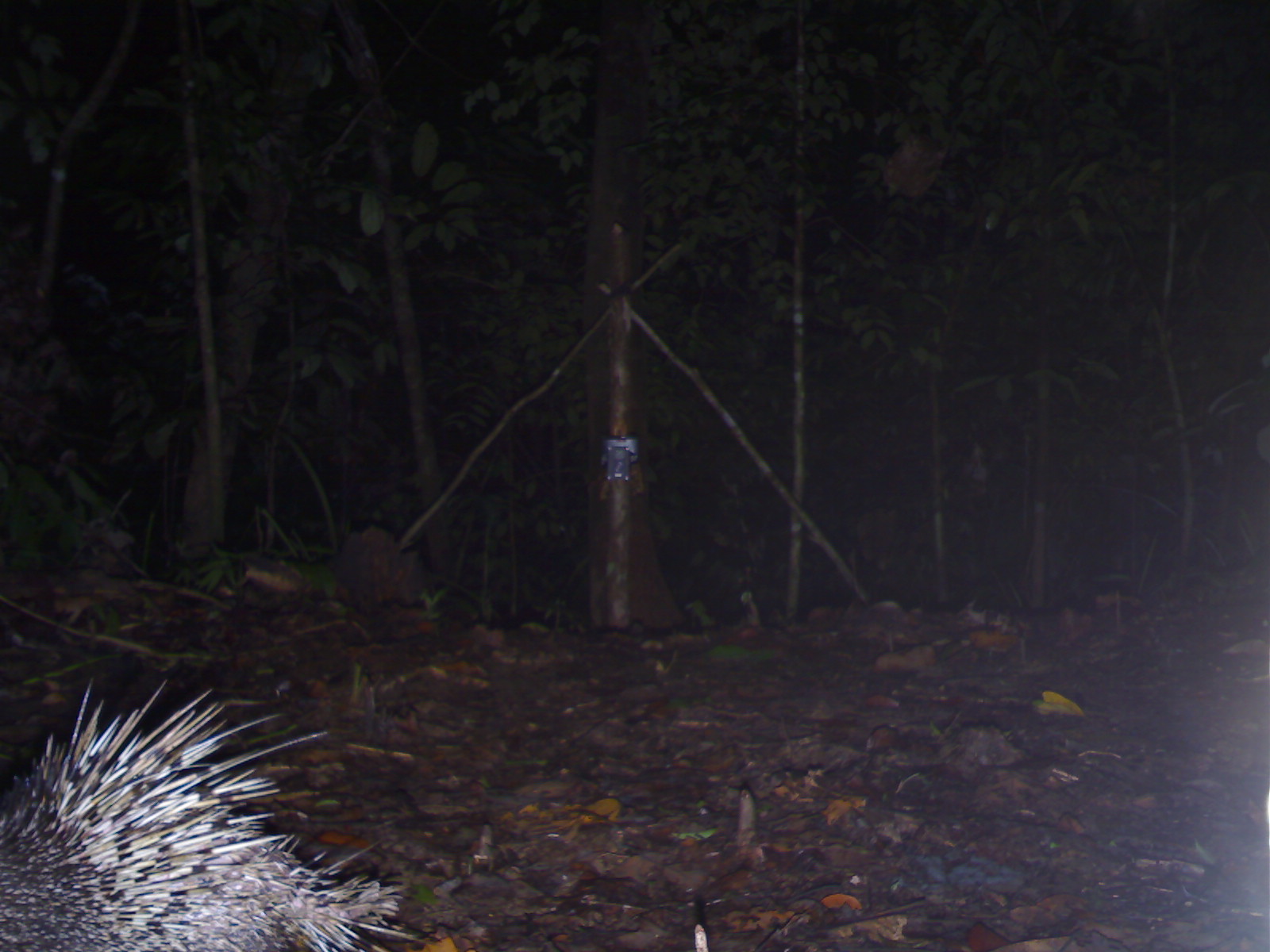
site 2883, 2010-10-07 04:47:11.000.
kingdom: Animalia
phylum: Chordata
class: Mammalia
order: Rodentia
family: Hystricidae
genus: Hystrix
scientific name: Hystrix brachyura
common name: east asian porcupine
Hystrix brachyura (east asian porcupine), count 1.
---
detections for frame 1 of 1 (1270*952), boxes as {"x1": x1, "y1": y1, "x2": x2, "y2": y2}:
hystrix brachyura: {"x1": 0, "y1": 678, "x2": 403, "y2": 951}